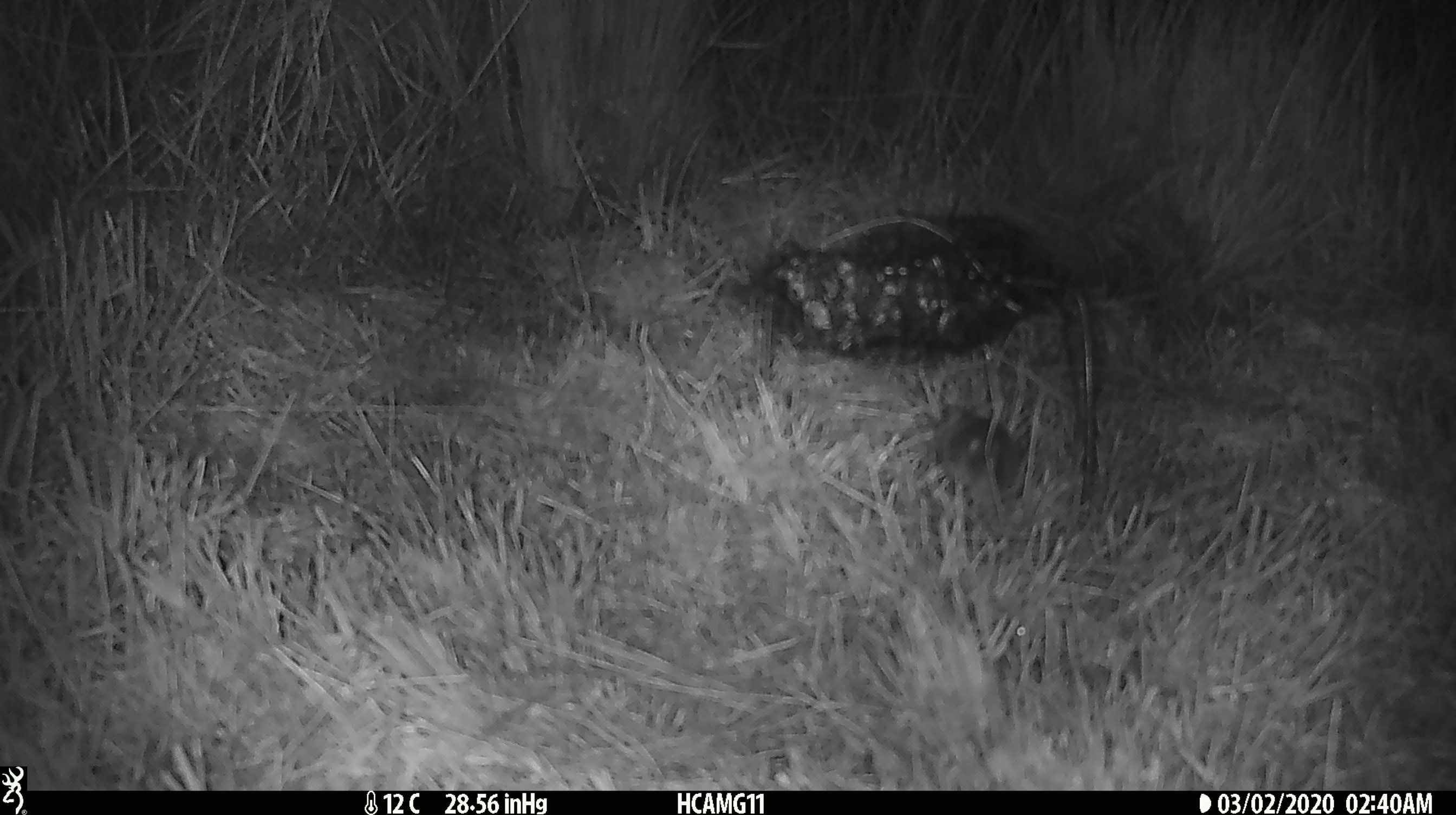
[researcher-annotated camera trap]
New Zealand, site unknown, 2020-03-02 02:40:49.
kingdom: Animalia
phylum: Chordata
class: Mammalia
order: Rodentia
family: Muridae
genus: Mus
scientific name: Mus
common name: mouse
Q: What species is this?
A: Mouse (Mus).